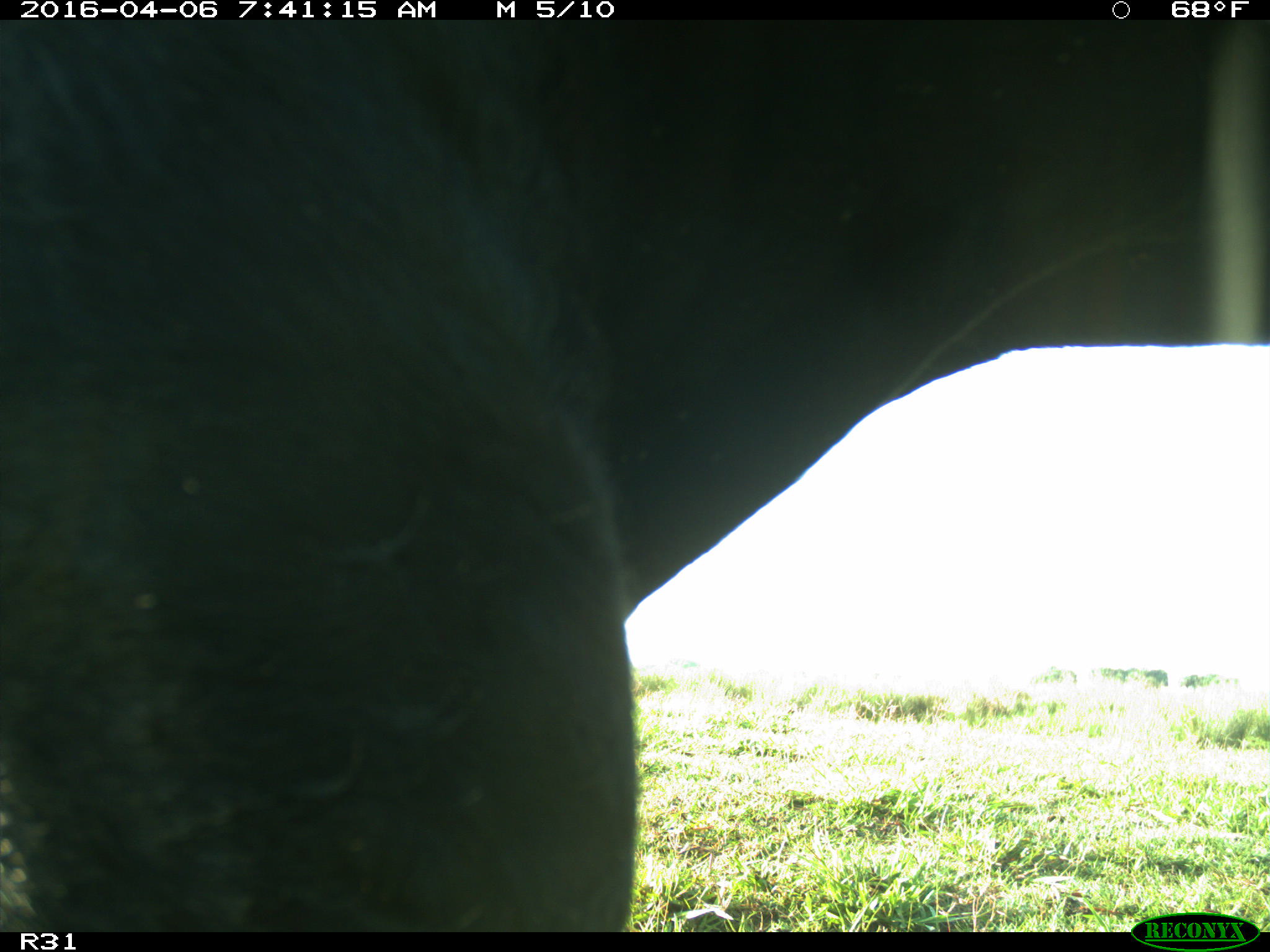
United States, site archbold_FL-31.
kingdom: Animalia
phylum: Chordata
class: Mammalia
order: Artiodactyla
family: Bovidae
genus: Bos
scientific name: Bos taurus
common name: domestic cow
Bos taurus (domestic cow).